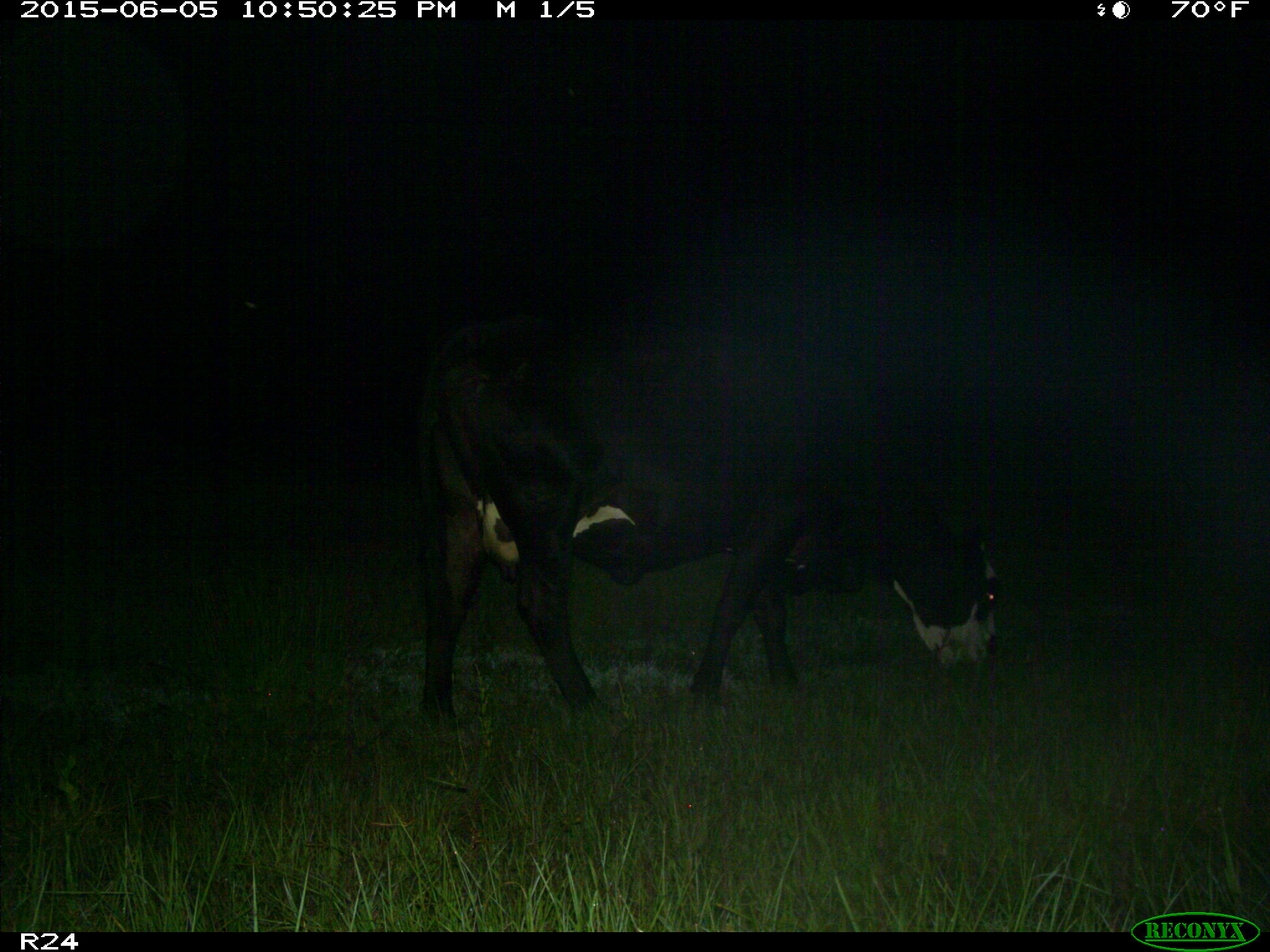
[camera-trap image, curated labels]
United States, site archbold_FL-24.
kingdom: Animalia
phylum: Chordata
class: Mammalia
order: Artiodactyla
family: Bovidae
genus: Bos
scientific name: Bos taurus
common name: domestic cow